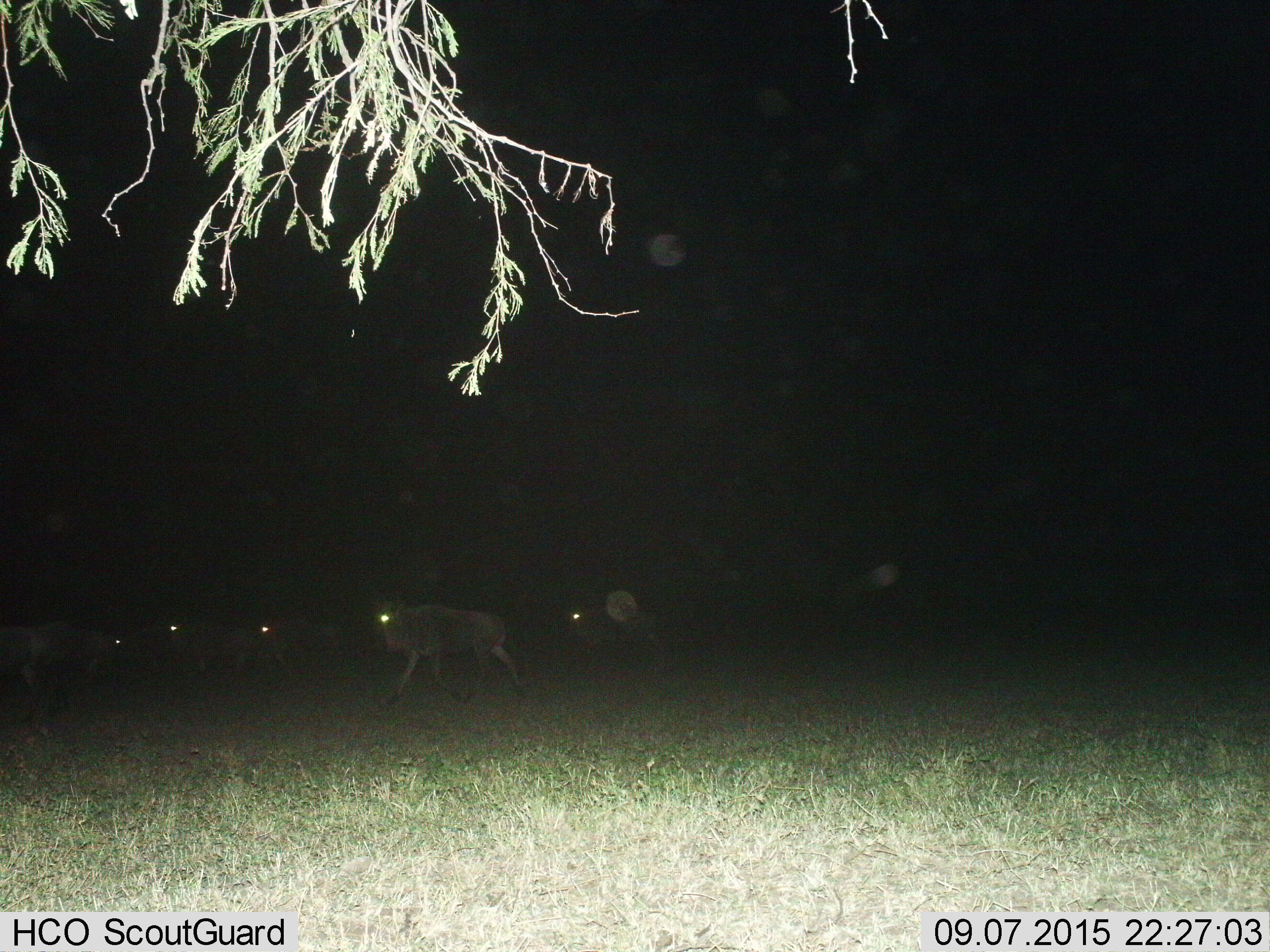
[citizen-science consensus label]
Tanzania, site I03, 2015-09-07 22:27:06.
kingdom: Animalia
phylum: Chordata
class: Mammalia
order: Artiodactyla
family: Bovidae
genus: Connochaetes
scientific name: Connochaetes taurinus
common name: blue wildebeest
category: wildebeest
Wildebeest (blue wildebeest) (Connochaetes taurinus), count 5. Behavior (volunteer vote fractions): standing 43%, resting 0%, moving 86%, interacting 0%. Young present (vote fraction): 0%. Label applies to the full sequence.